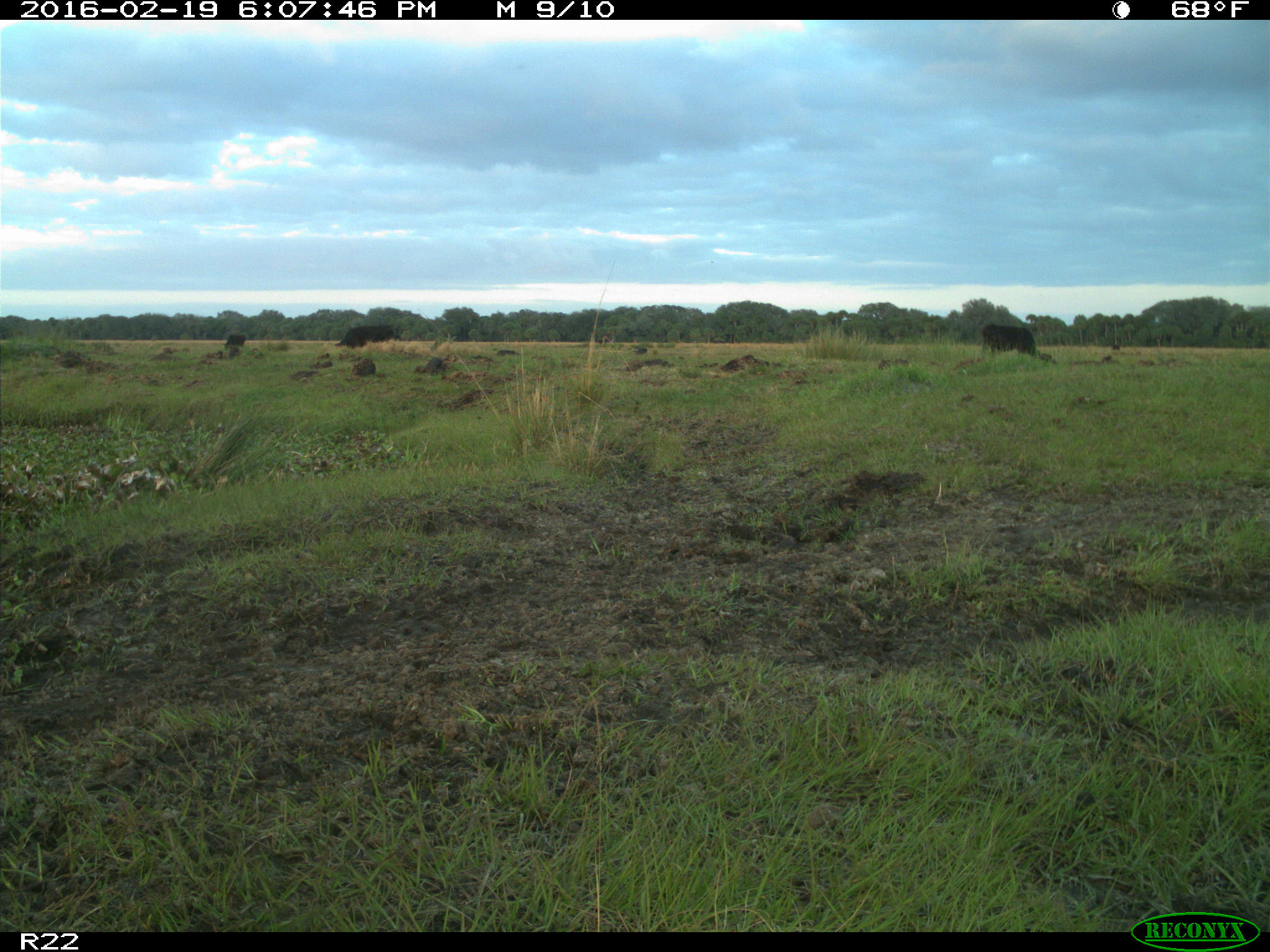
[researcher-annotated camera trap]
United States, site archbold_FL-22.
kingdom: Animalia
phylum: Chordata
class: Mammalia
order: Artiodactyla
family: Bovidae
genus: Bos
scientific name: Bos taurus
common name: domestic cow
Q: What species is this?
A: Bos taurus (domestic cow).